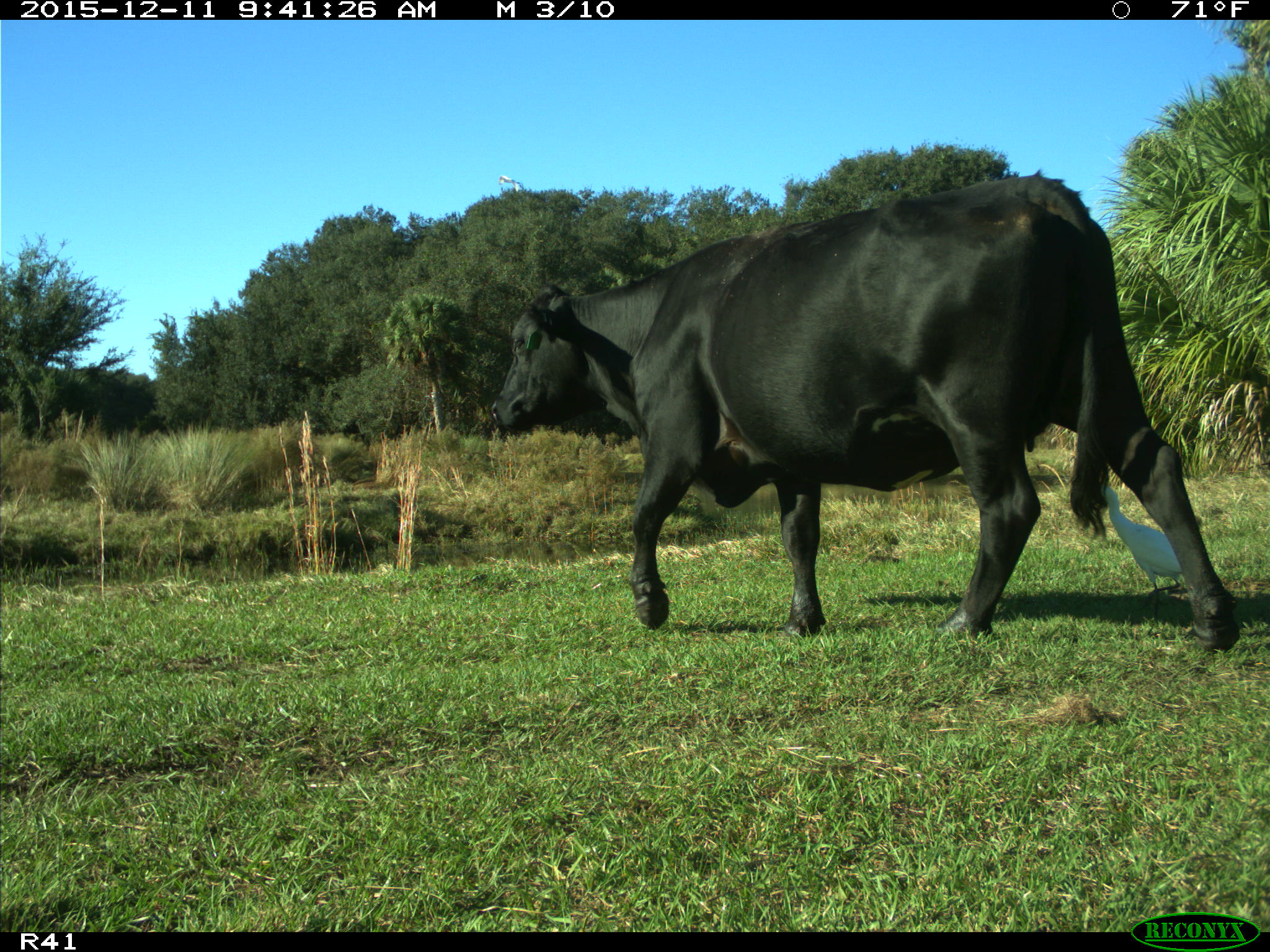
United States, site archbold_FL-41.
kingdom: Animalia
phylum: Chordata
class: Mammalia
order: Artiodactyla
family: Bovidae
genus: Bos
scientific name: Bos taurus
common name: domestic cow